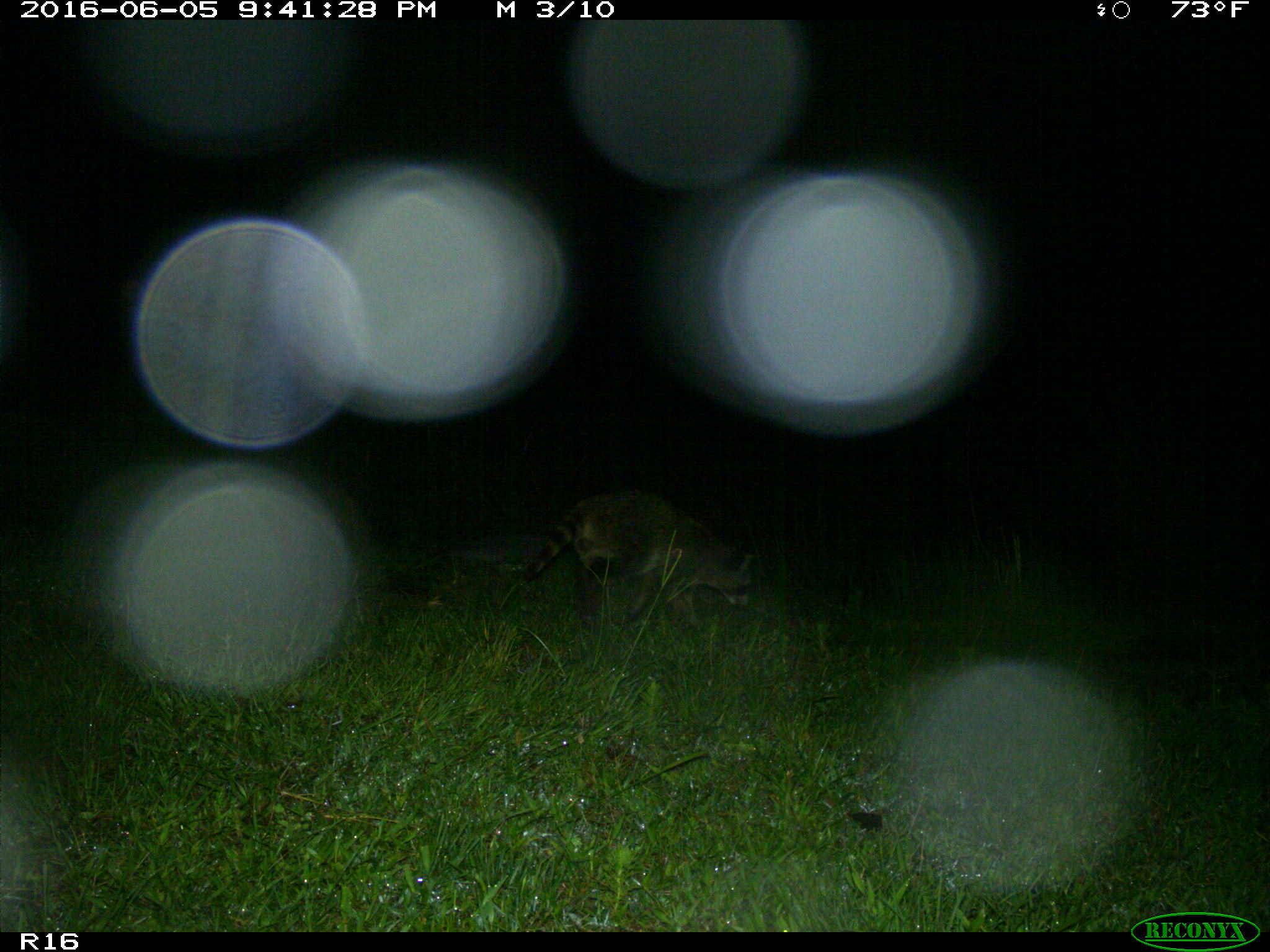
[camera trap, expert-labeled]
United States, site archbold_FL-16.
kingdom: Animalia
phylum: Chordata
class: Mammalia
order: Carnivora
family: Procyonidae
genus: Procyon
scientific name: Procyon lotor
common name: common raccoon